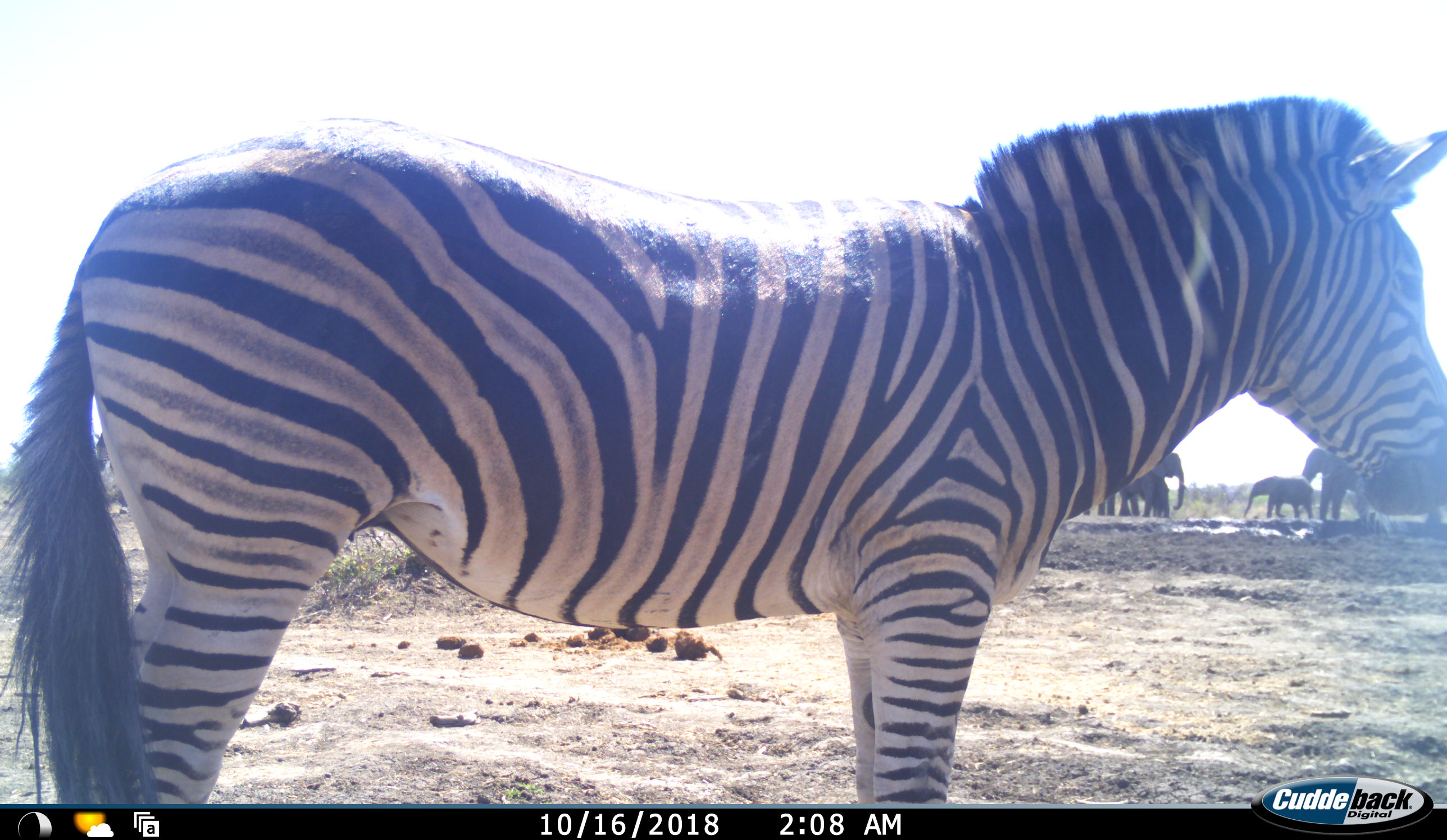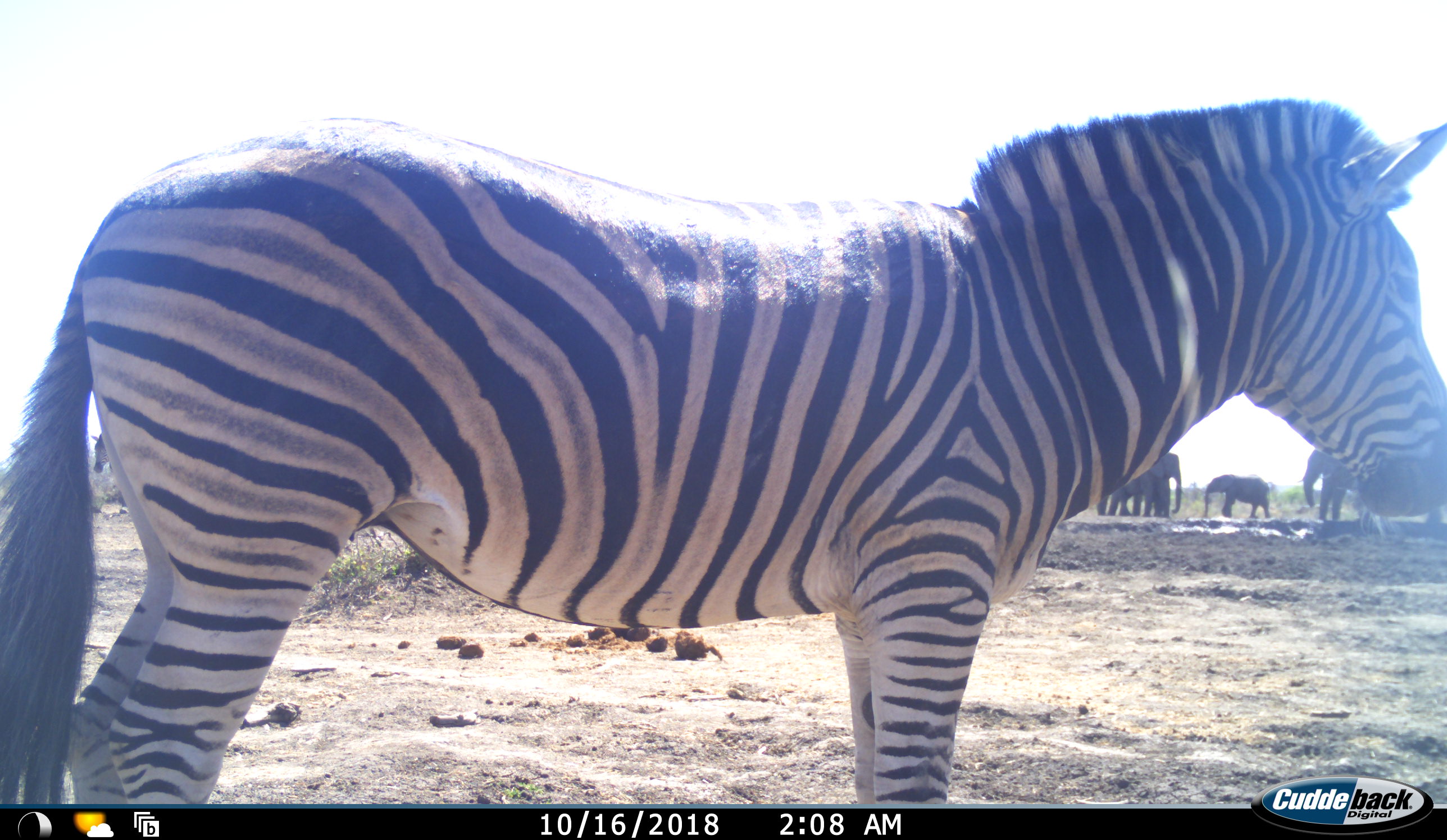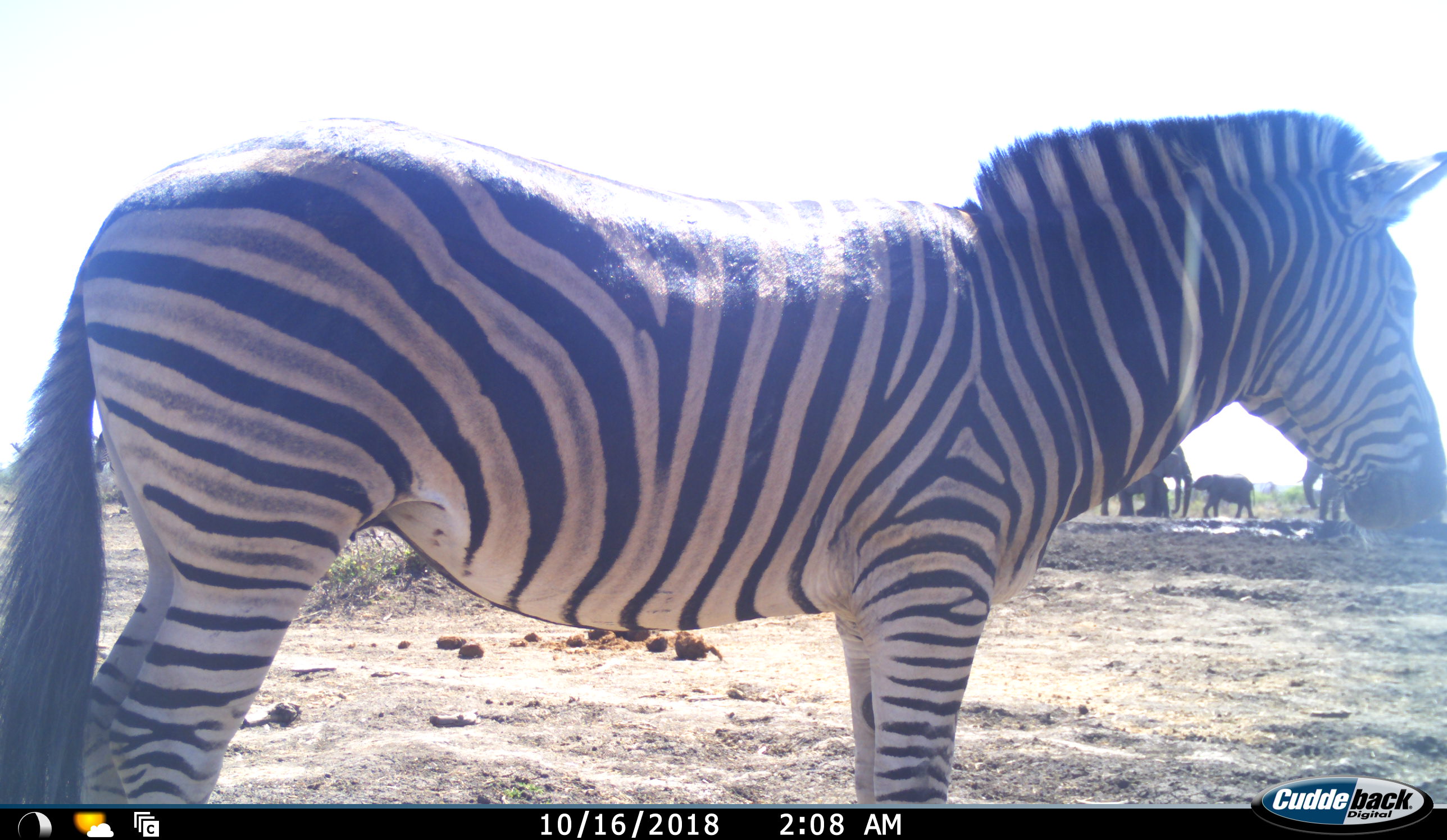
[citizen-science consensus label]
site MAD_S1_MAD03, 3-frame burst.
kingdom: Animalia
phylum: Chordata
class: Mammalia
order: Proboscidea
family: Elephantidae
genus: Loxodonta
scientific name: Loxodonta africana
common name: african bush elephant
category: elephant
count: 4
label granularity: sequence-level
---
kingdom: Animalia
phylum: Chordata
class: Mammalia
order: Perissodactyla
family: Equidae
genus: Equus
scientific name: Equus quagga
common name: plains zebra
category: zebraplains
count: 1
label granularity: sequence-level